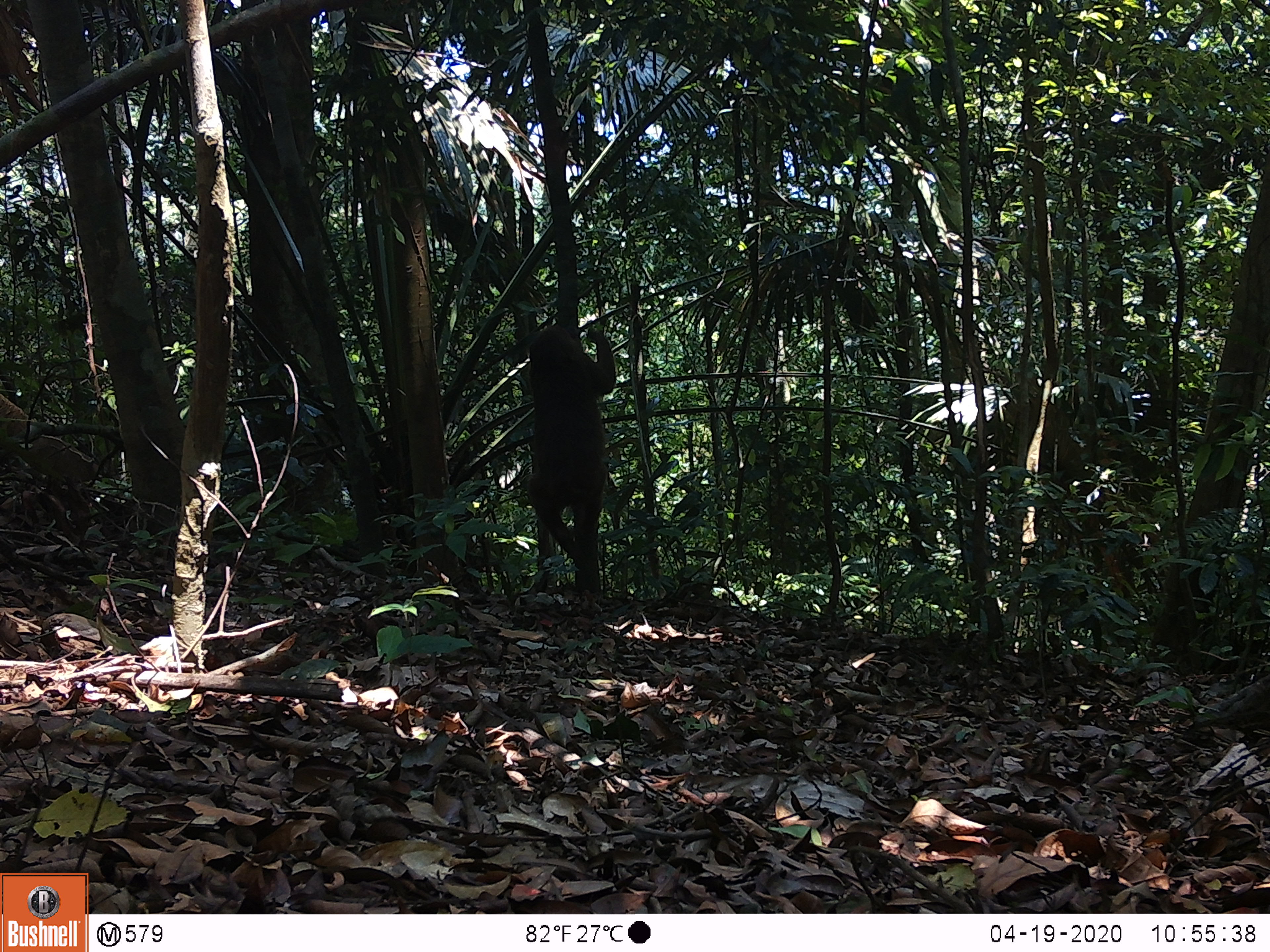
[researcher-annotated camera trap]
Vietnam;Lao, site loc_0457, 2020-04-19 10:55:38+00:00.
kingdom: Animalia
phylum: Chordata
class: Mammalia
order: Primates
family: Cercopithecidae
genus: Macaca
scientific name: Macaca arctoides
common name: stump-tailed macaque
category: stump tailed macaque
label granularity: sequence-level